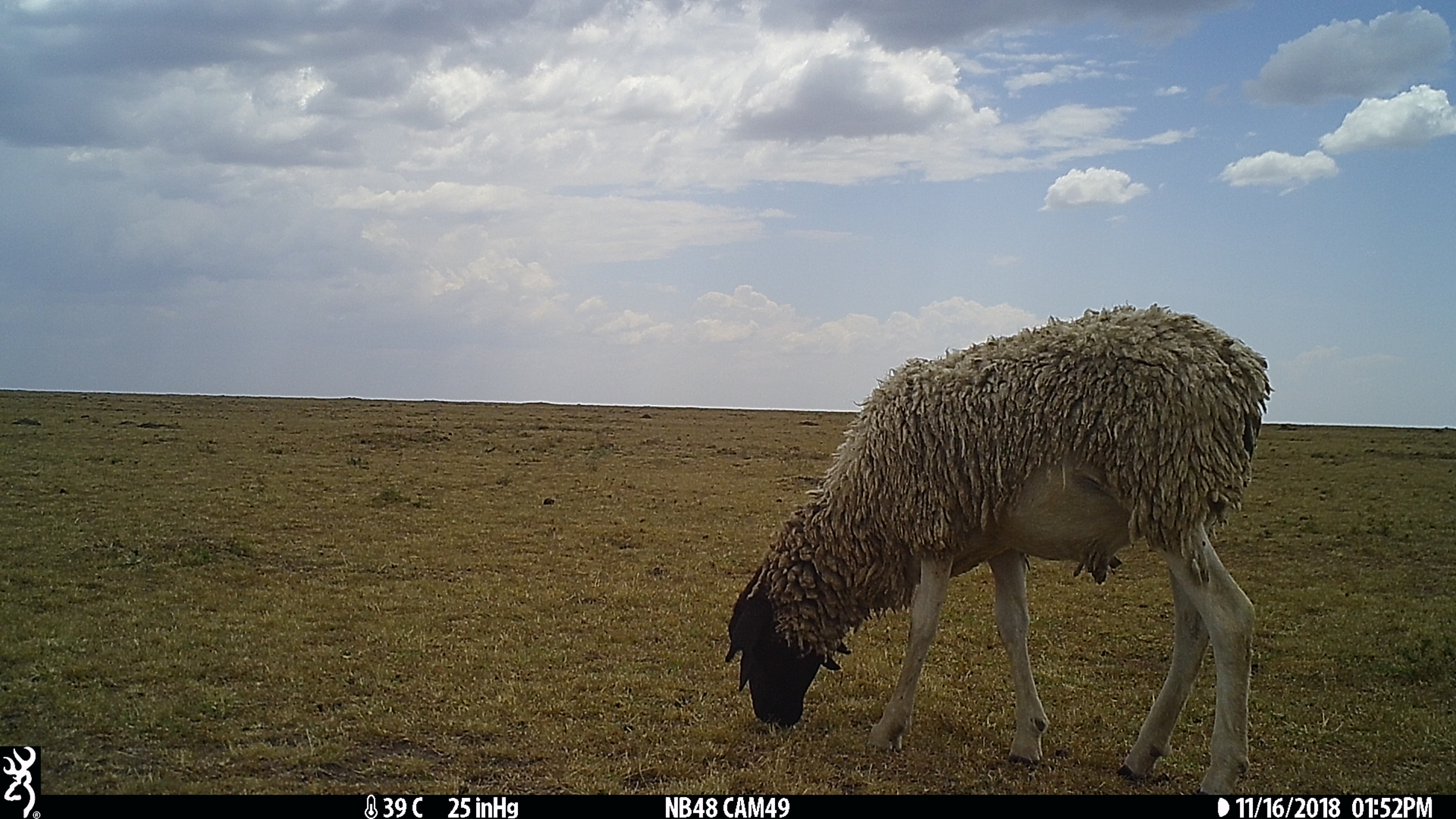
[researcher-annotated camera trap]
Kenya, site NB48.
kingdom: Animalia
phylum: Chordata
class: Mammalia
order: Artiodactyla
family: Bovidae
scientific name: Bovidae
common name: sheep or goat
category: shoat